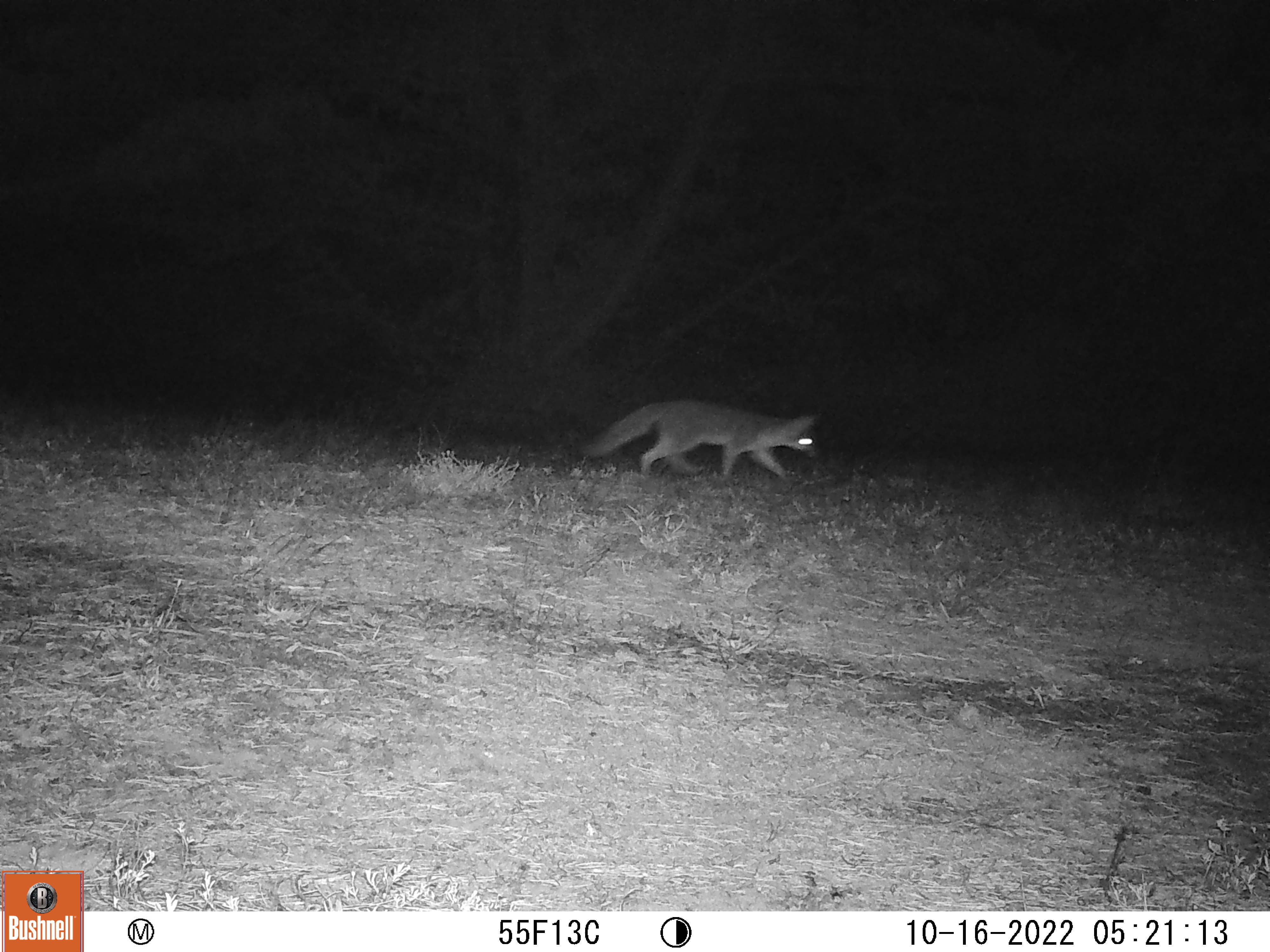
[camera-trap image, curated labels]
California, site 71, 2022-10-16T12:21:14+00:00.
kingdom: Animalia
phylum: Chordata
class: Mammalia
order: Carnivora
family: Canidae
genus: Urocyon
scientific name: Urocyon cinereoargenteus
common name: gray fox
Gray fox (Urocyon cinereoargenteus).